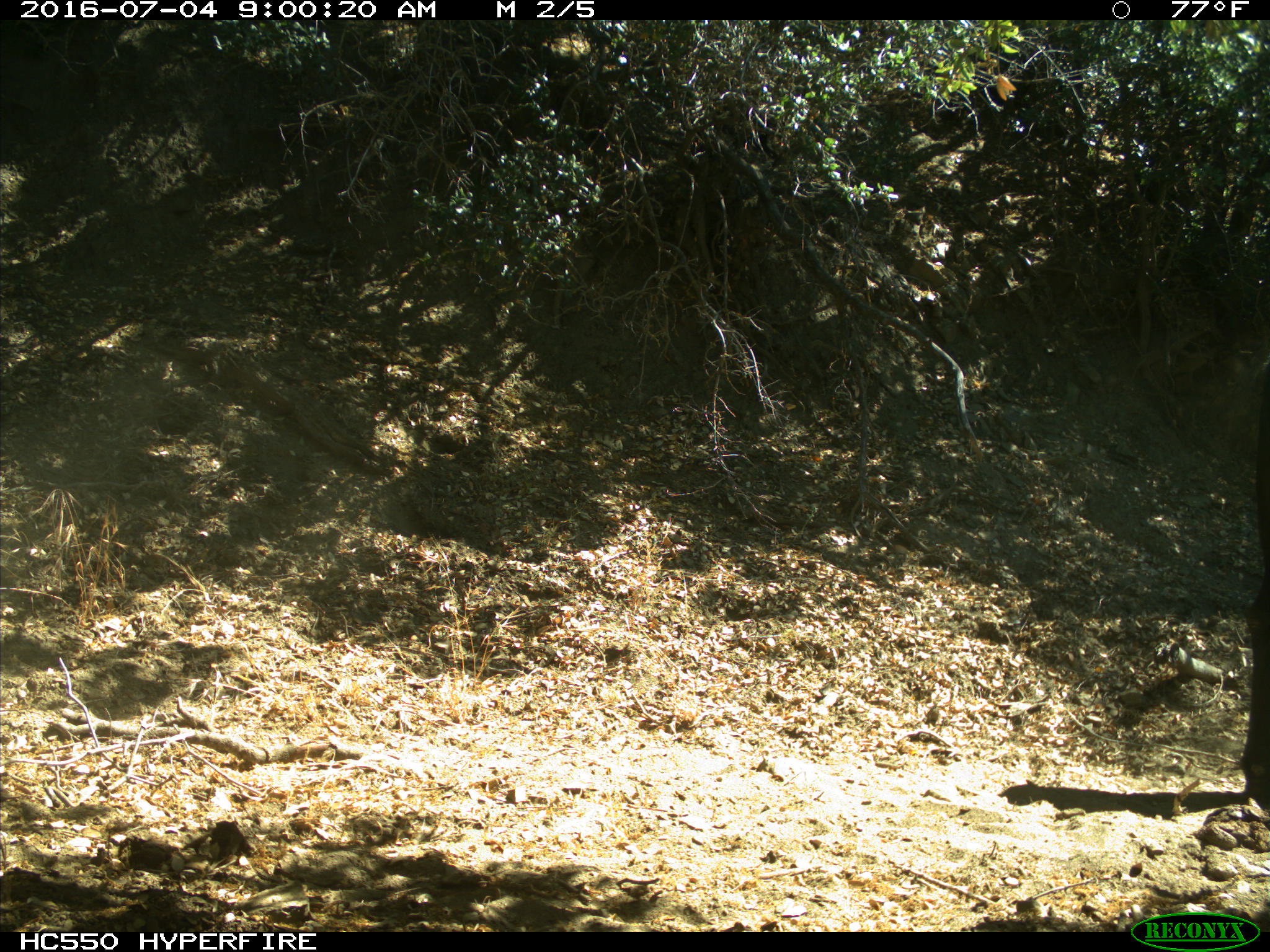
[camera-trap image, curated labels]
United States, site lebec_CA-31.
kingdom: Animalia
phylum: Chordata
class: Mammalia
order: Artiodactyla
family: Bovidae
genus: Bos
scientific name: Bos taurus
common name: domestic cow